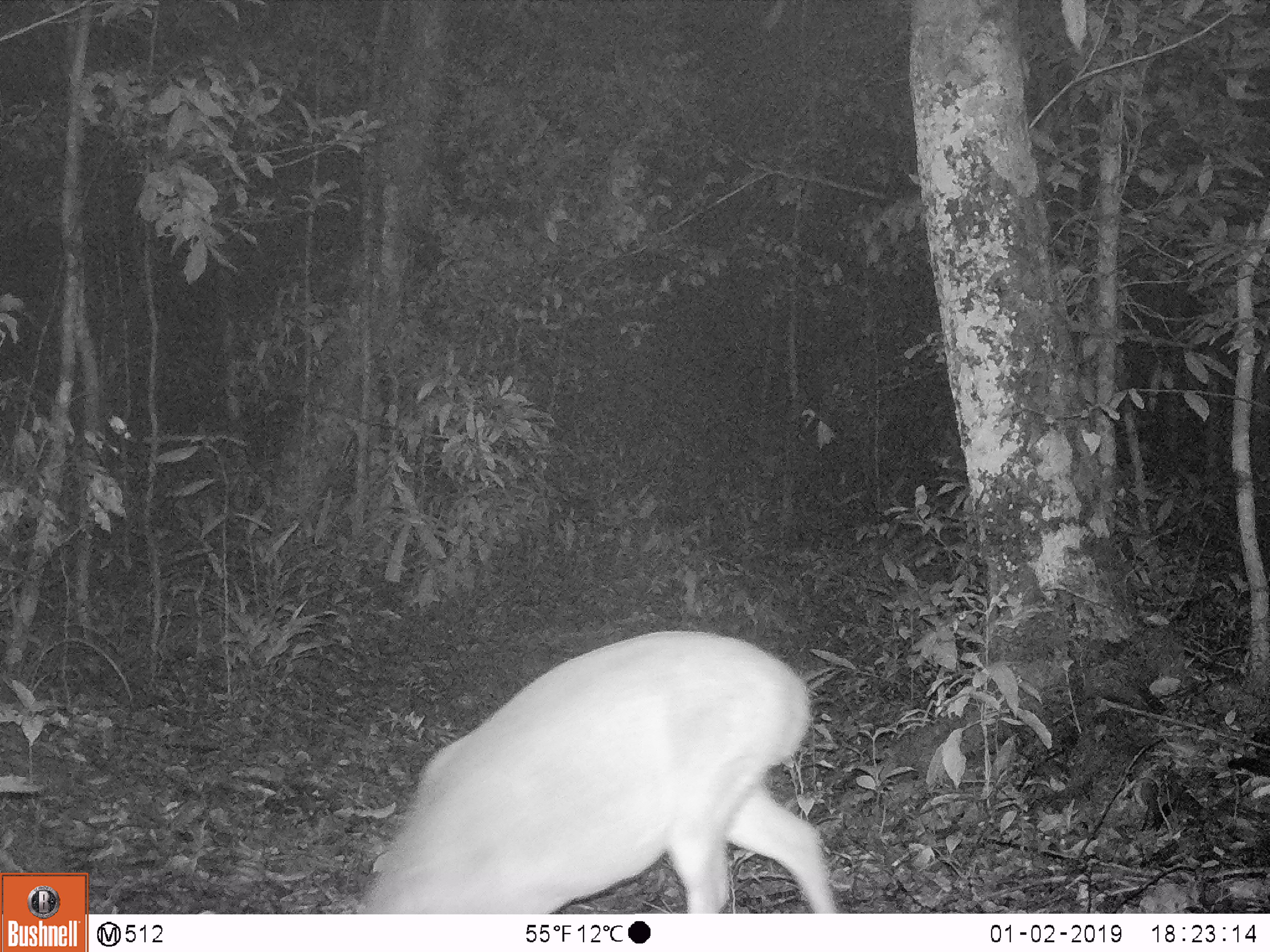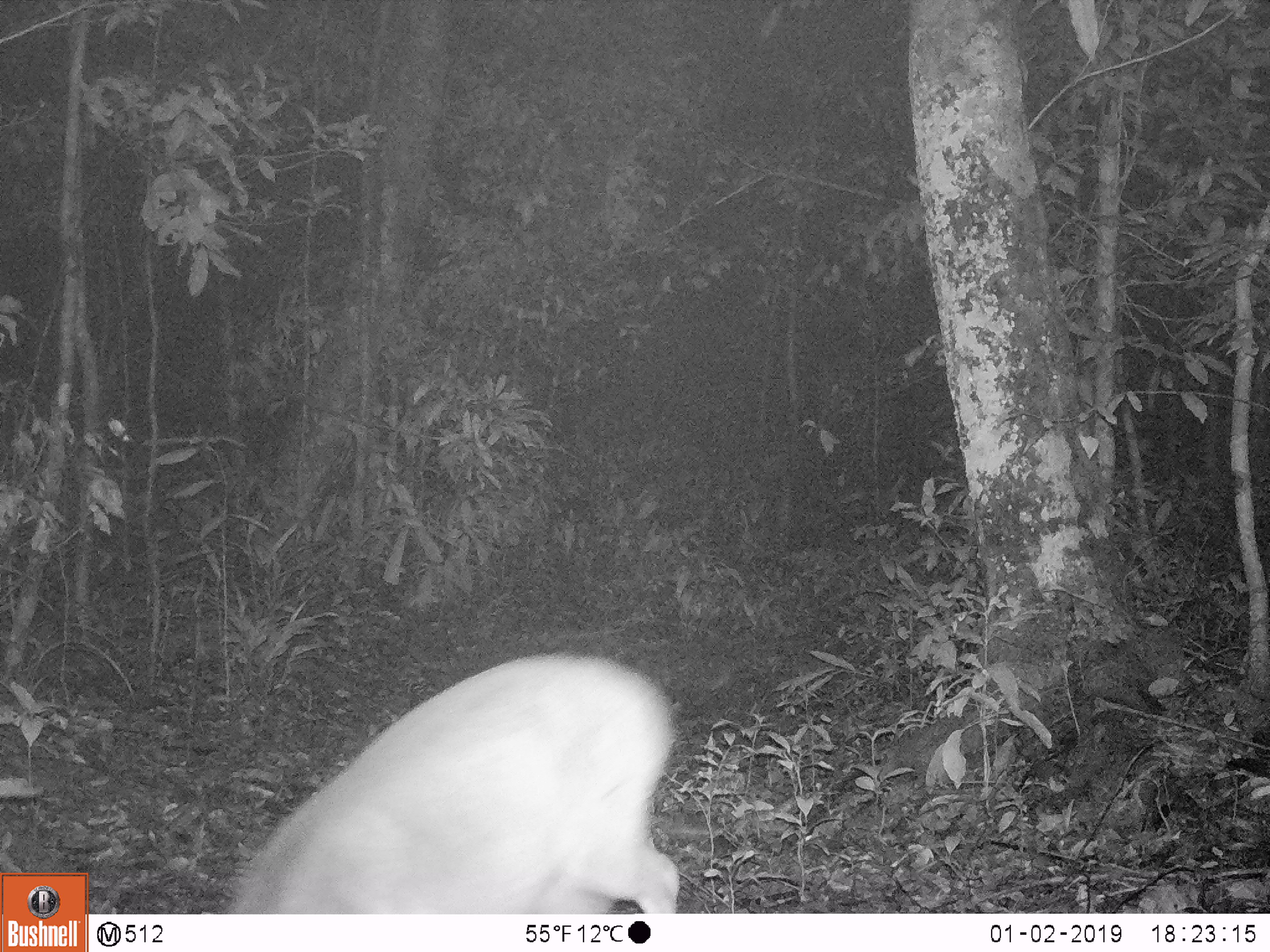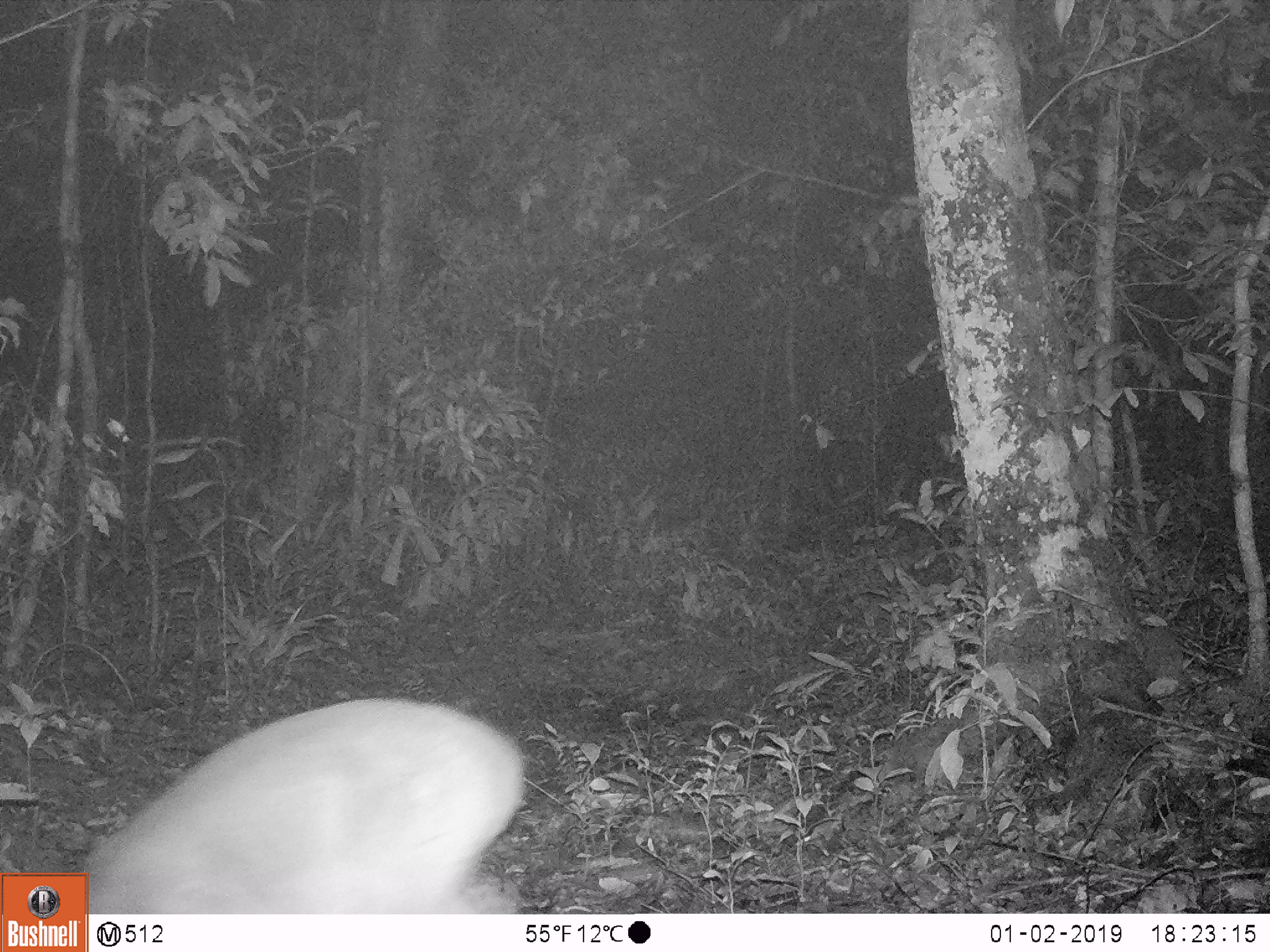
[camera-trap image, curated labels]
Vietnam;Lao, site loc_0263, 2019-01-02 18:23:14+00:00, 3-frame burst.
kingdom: Animalia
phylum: Chordata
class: Mammalia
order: Artiodactyla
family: Cervidae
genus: Muntiacus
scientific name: Muntiacus vuquangensis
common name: large-antlered muntjac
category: large antlered muntjac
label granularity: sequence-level